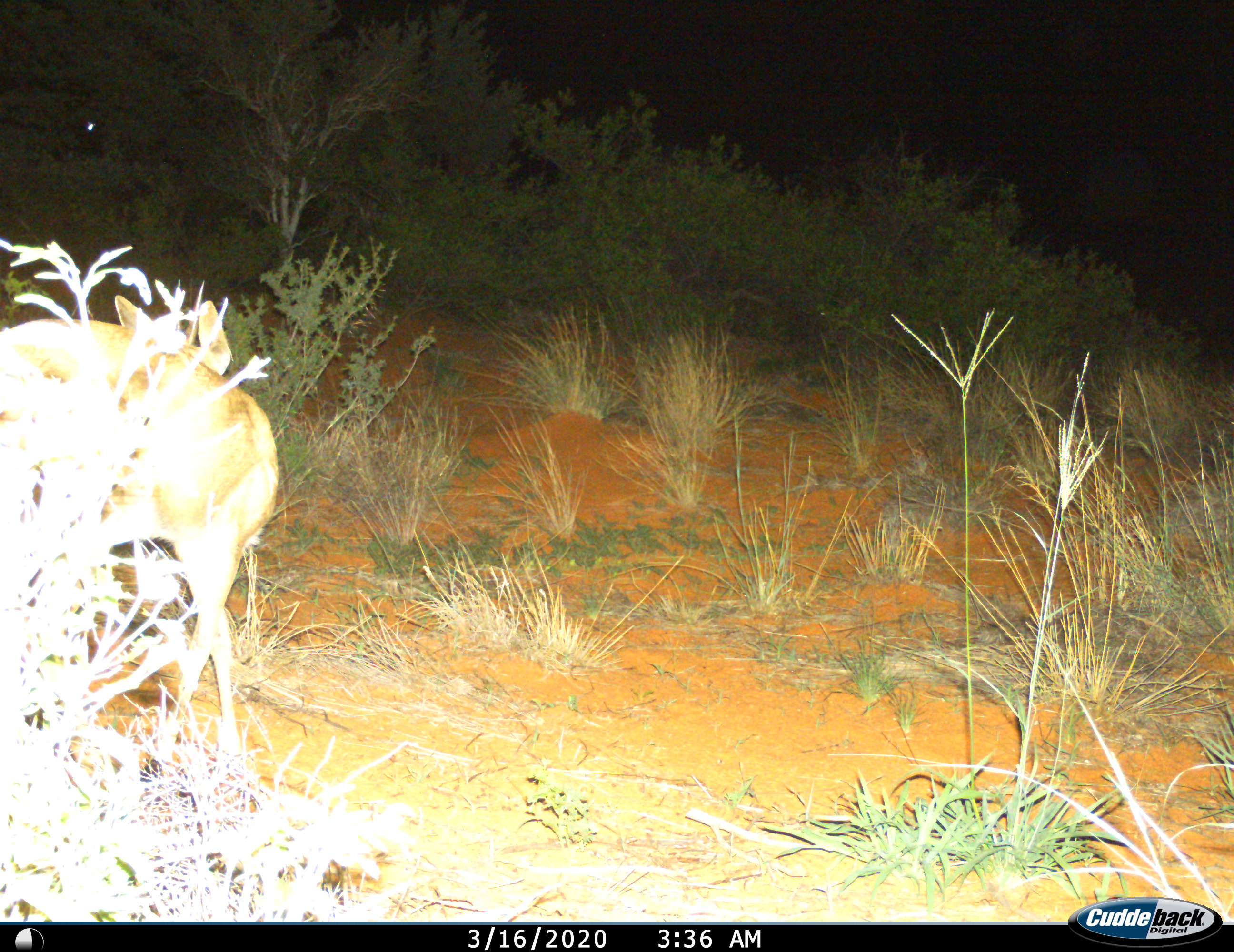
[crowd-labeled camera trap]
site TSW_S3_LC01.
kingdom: Animalia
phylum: Chordata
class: Mammalia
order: Artiodactyla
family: Bovidae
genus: Raphicerus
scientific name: Raphicerus campestris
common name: steenbok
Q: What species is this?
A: Steenbok (Raphicerus campestris).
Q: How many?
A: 1.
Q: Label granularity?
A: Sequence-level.